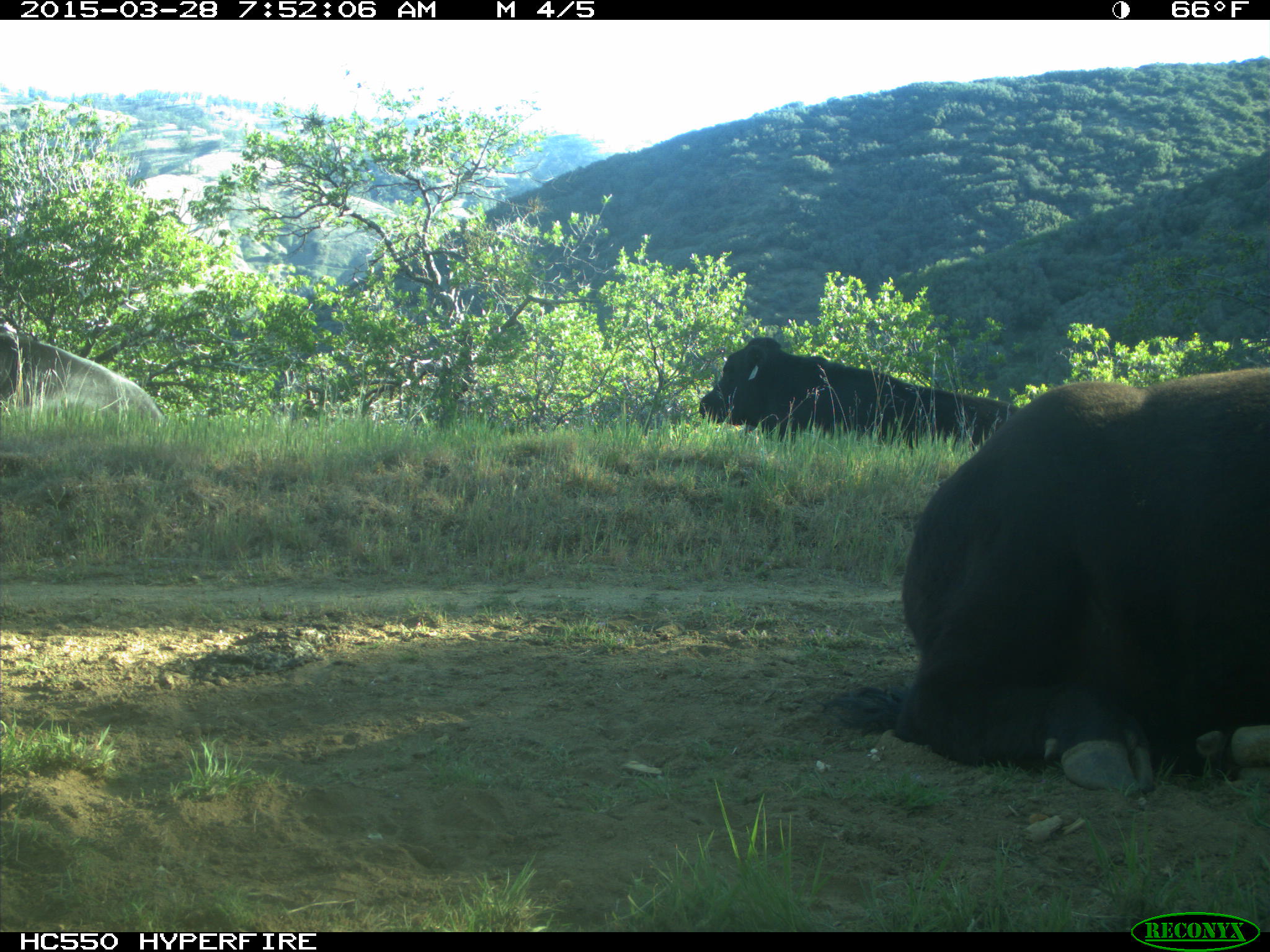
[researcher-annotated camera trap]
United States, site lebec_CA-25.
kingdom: Animalia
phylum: Chordata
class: Mammalia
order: Artiodactyla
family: Bovidae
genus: Bos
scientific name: Bos taurus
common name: domestic cow